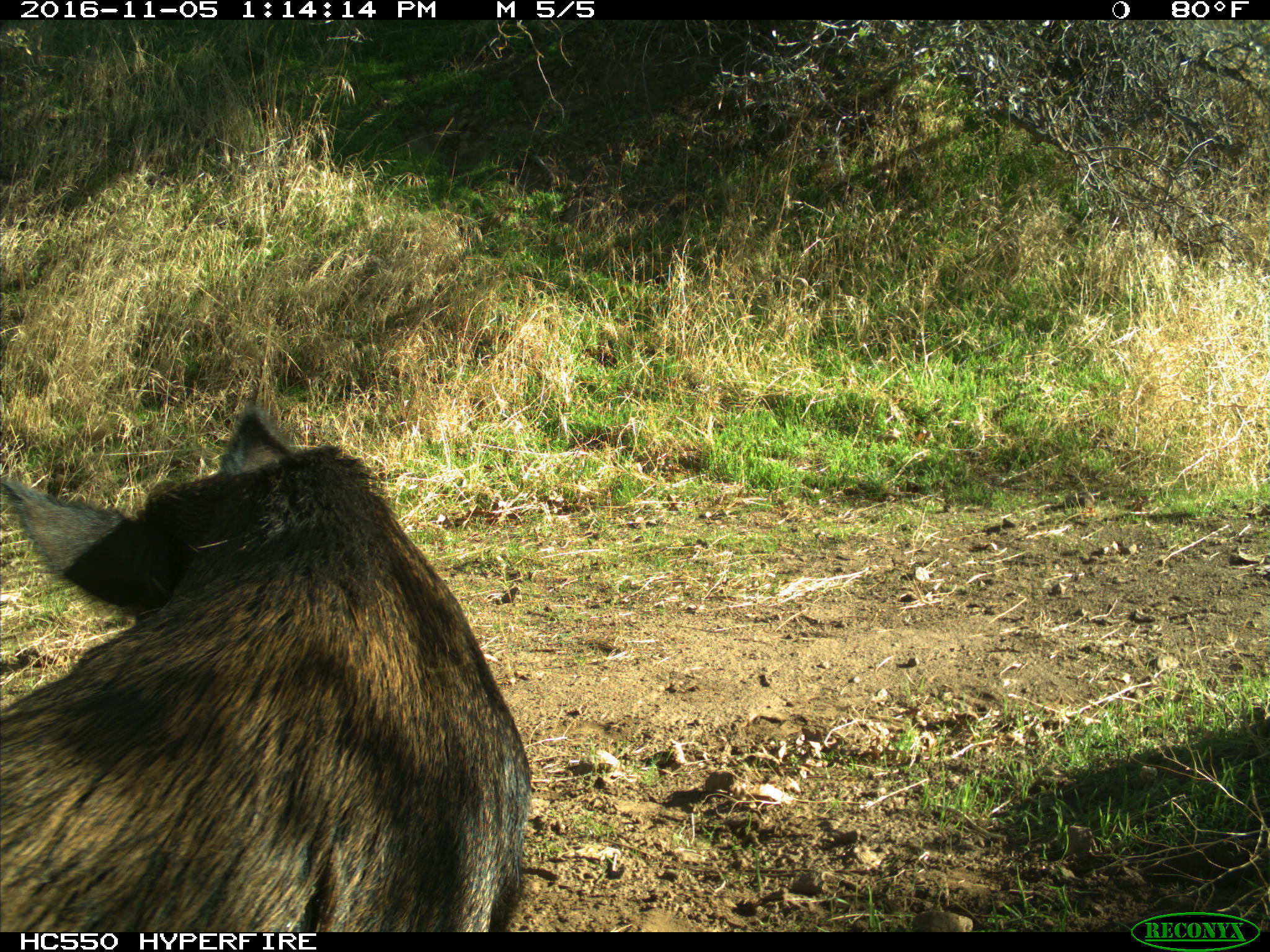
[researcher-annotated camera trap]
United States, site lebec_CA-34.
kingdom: Animalia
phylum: Chordata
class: Mammalia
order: Artiodactyla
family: Suidae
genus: Sus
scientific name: Sus scrofa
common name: wild boar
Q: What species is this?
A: Sus scrofa (wild boar).